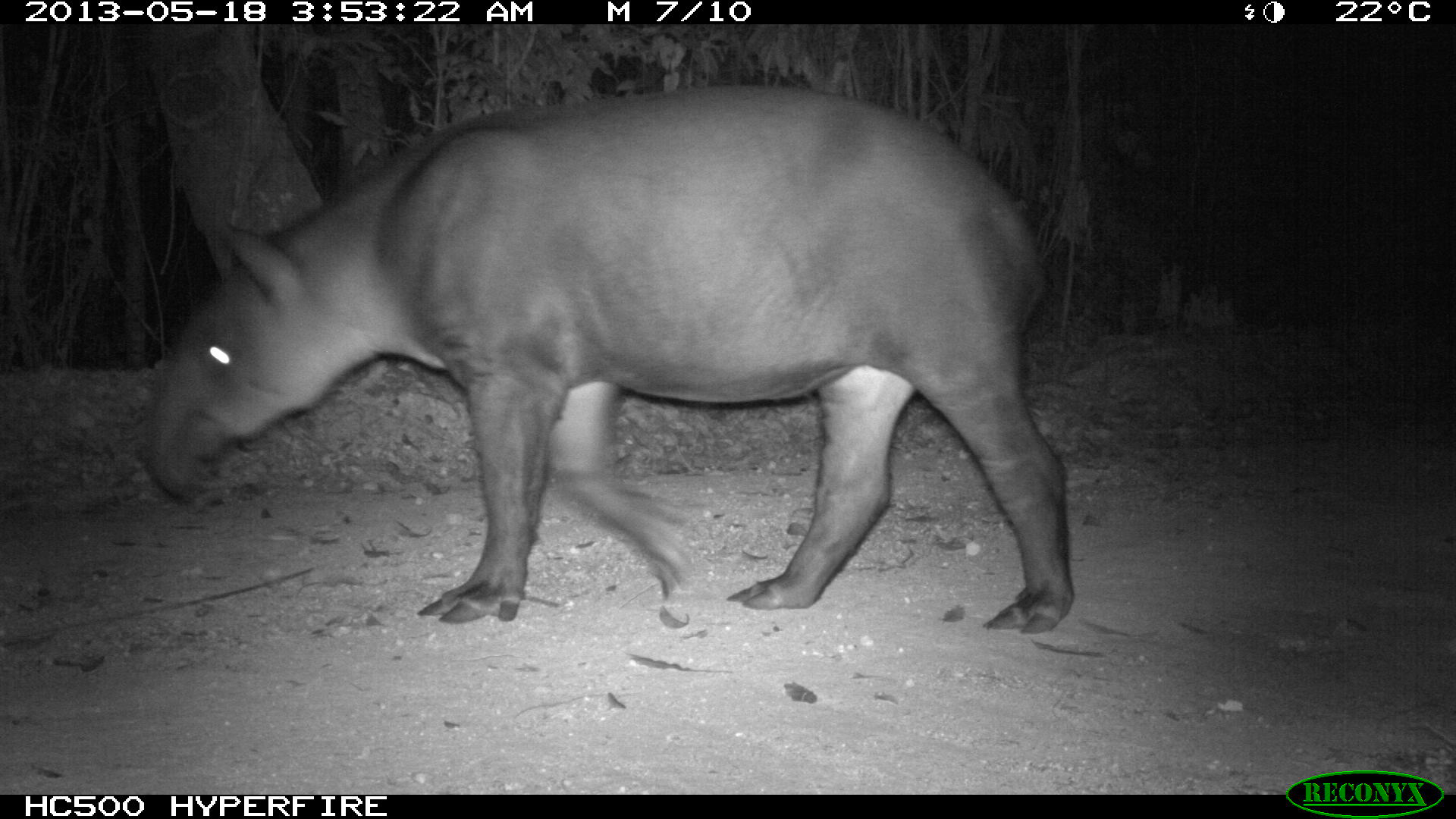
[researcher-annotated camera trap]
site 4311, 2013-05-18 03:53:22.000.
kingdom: Animalia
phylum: Chordata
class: Mammalia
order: Perissodactyla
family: Tapiridae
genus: Tapirus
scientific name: Tapirus bairdii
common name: baird's tapir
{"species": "Tapirus bairdii (baird's tapir)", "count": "1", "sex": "female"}